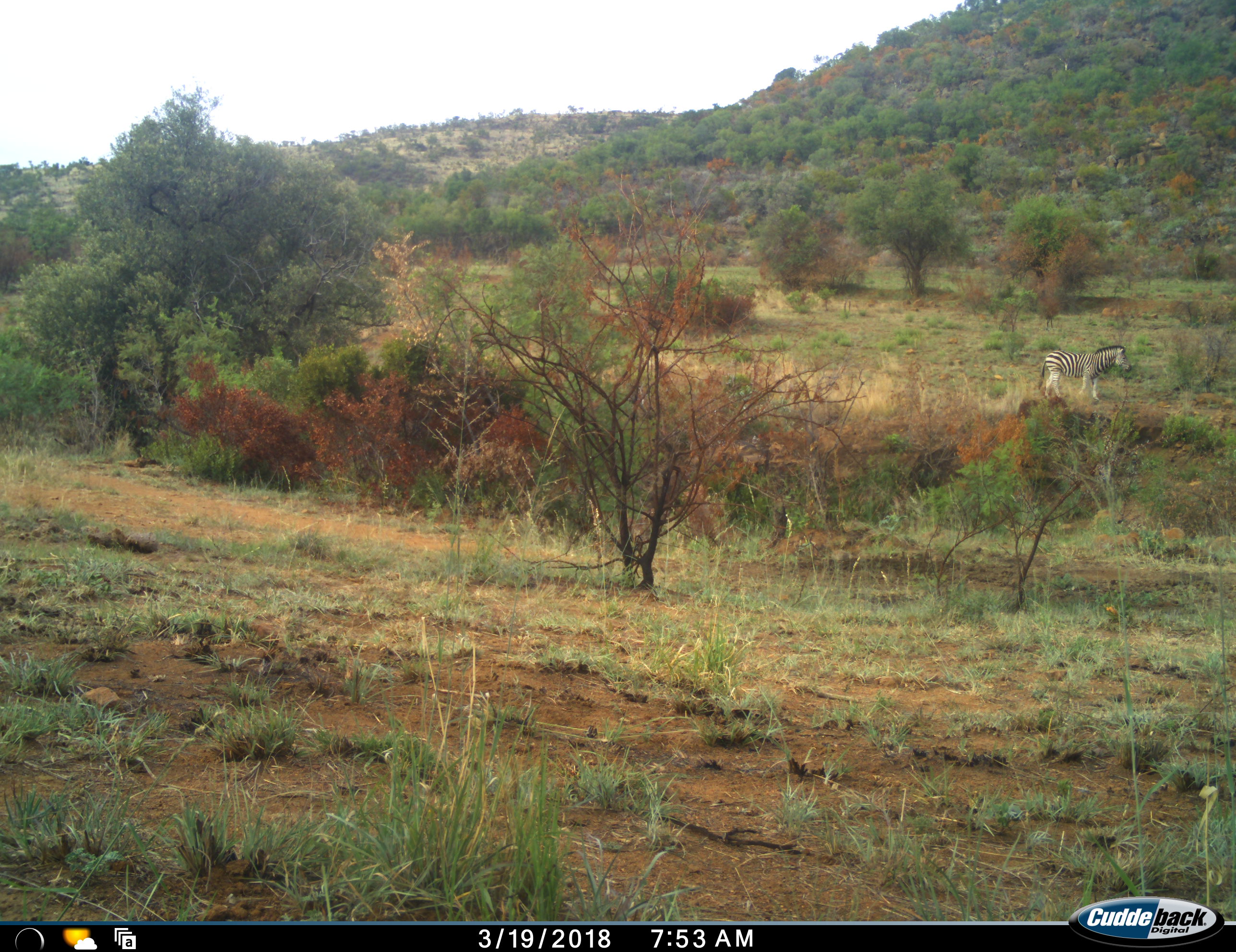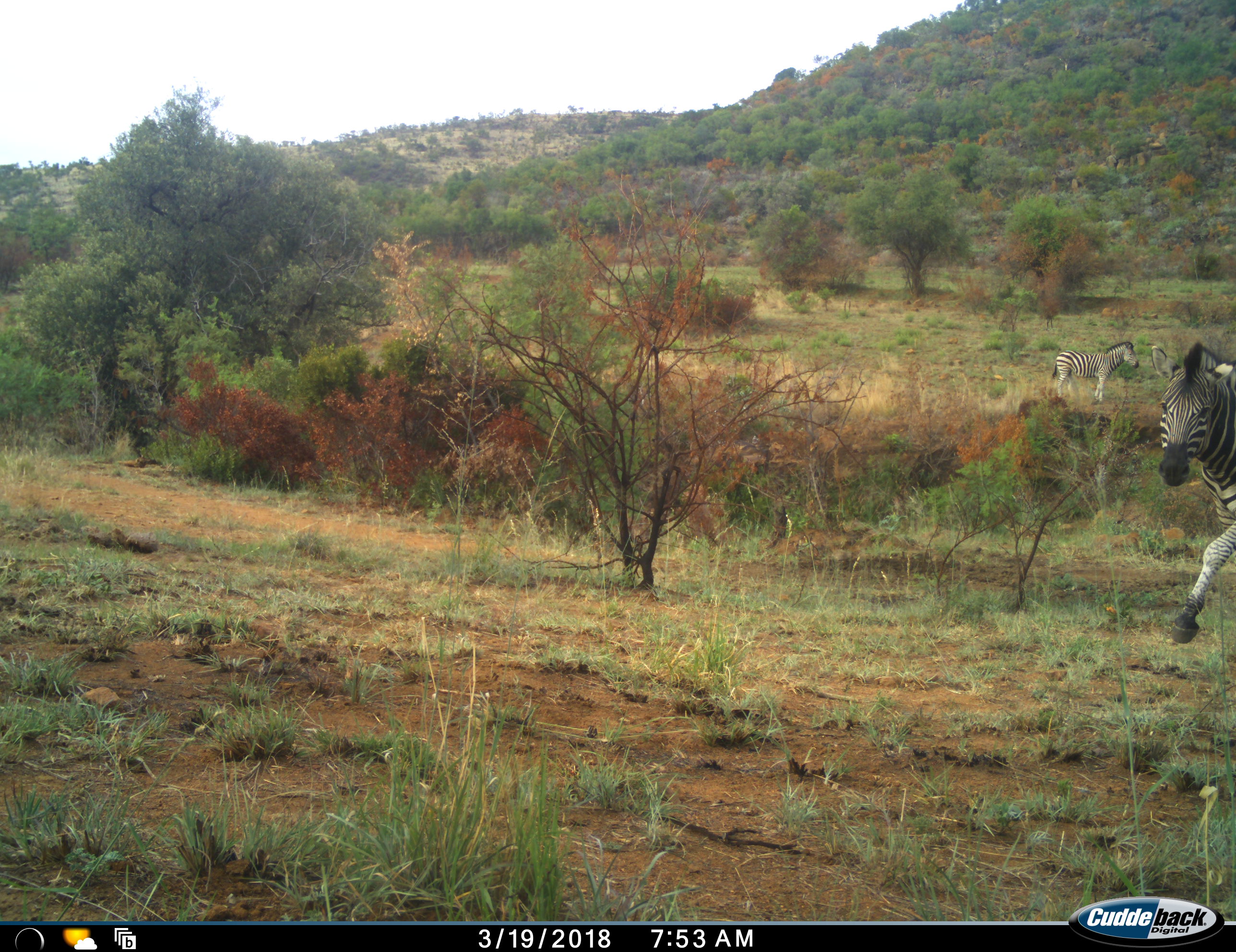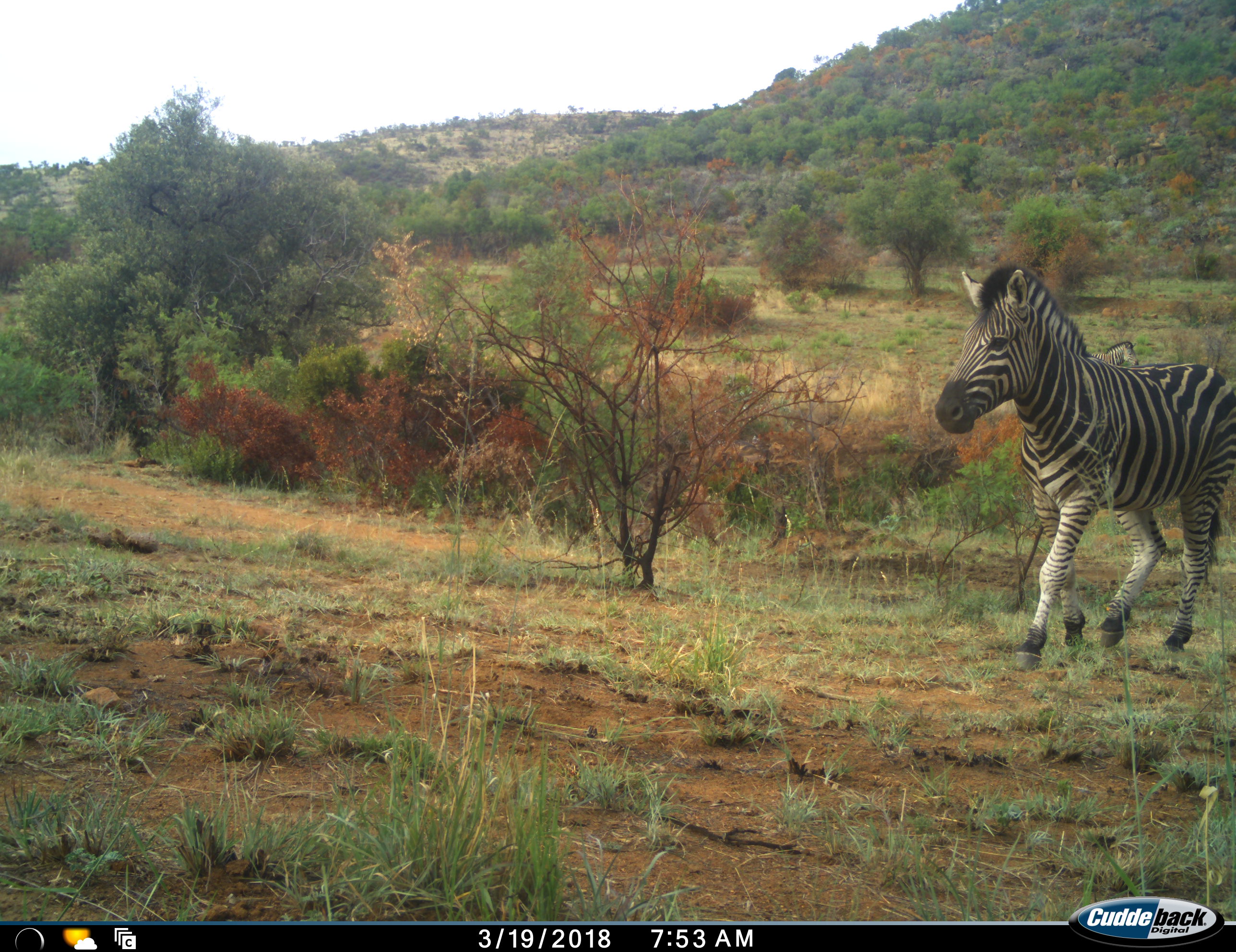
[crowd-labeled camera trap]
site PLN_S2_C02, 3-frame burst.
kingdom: Animalia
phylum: Chordata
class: Mammalia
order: Perissodactyla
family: Equidae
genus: Equus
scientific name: Equus quagga burchellii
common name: burchell's zebra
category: zebraburchells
Zebraburchells (burchell's zebra) (Equus quagga burchellii), count 2. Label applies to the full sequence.